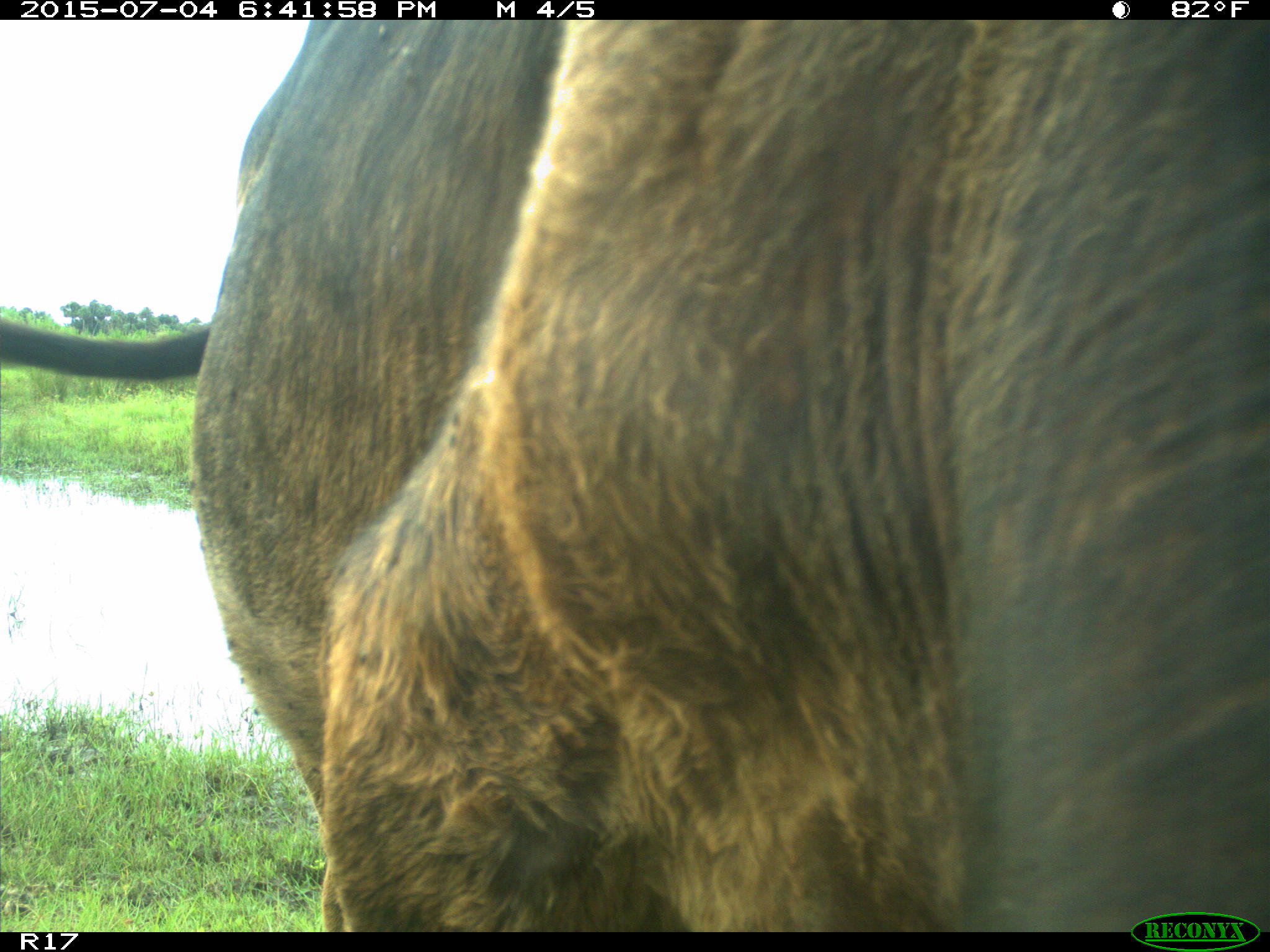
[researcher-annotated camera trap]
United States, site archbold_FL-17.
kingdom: Animalia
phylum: Chordata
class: Mammalia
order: Artiodactyla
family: Bovidae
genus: Bos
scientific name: Bos taurus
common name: domestic cow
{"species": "Bos taurus (domestic cow)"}